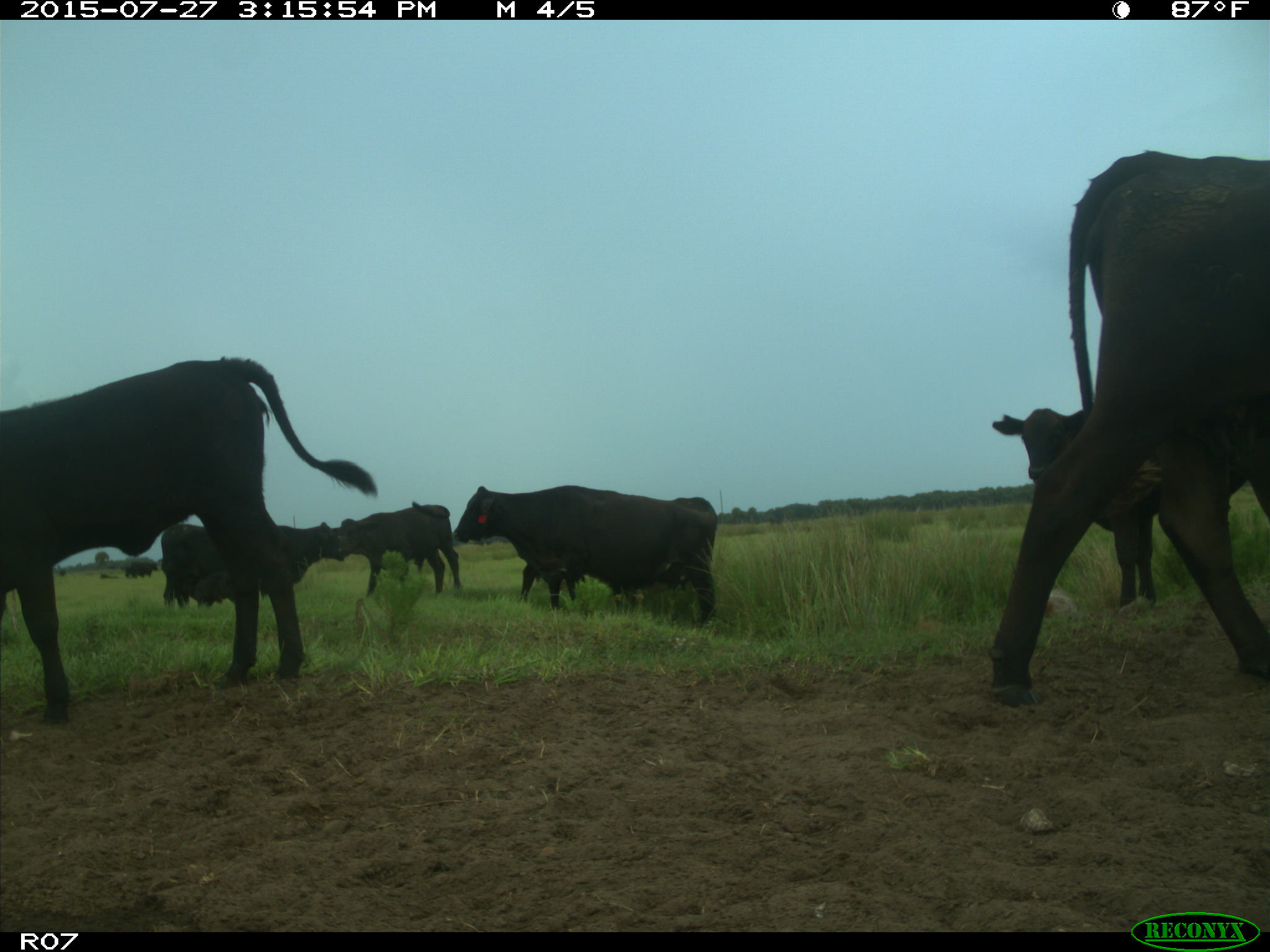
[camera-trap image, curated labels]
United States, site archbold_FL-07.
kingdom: Animalia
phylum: Chordata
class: Mammalia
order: Artiodactyla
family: Bovidae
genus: Bos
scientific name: Bos taurus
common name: domestic cow